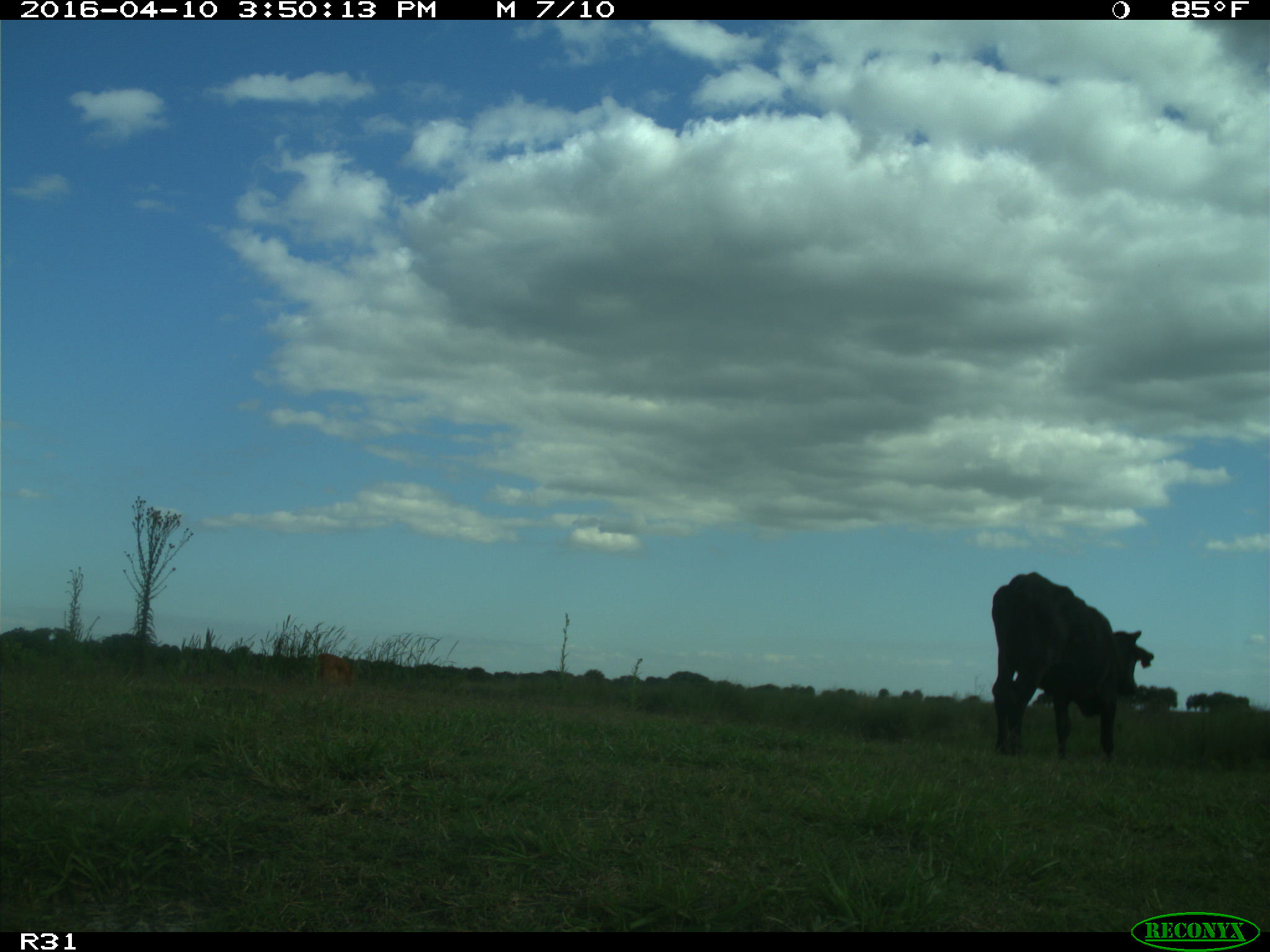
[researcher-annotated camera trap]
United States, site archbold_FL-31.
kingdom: Animalia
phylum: Chordata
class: Mammalia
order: Artiodactyla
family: Bovidae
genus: Bos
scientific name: Bos taurus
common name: domestic cow